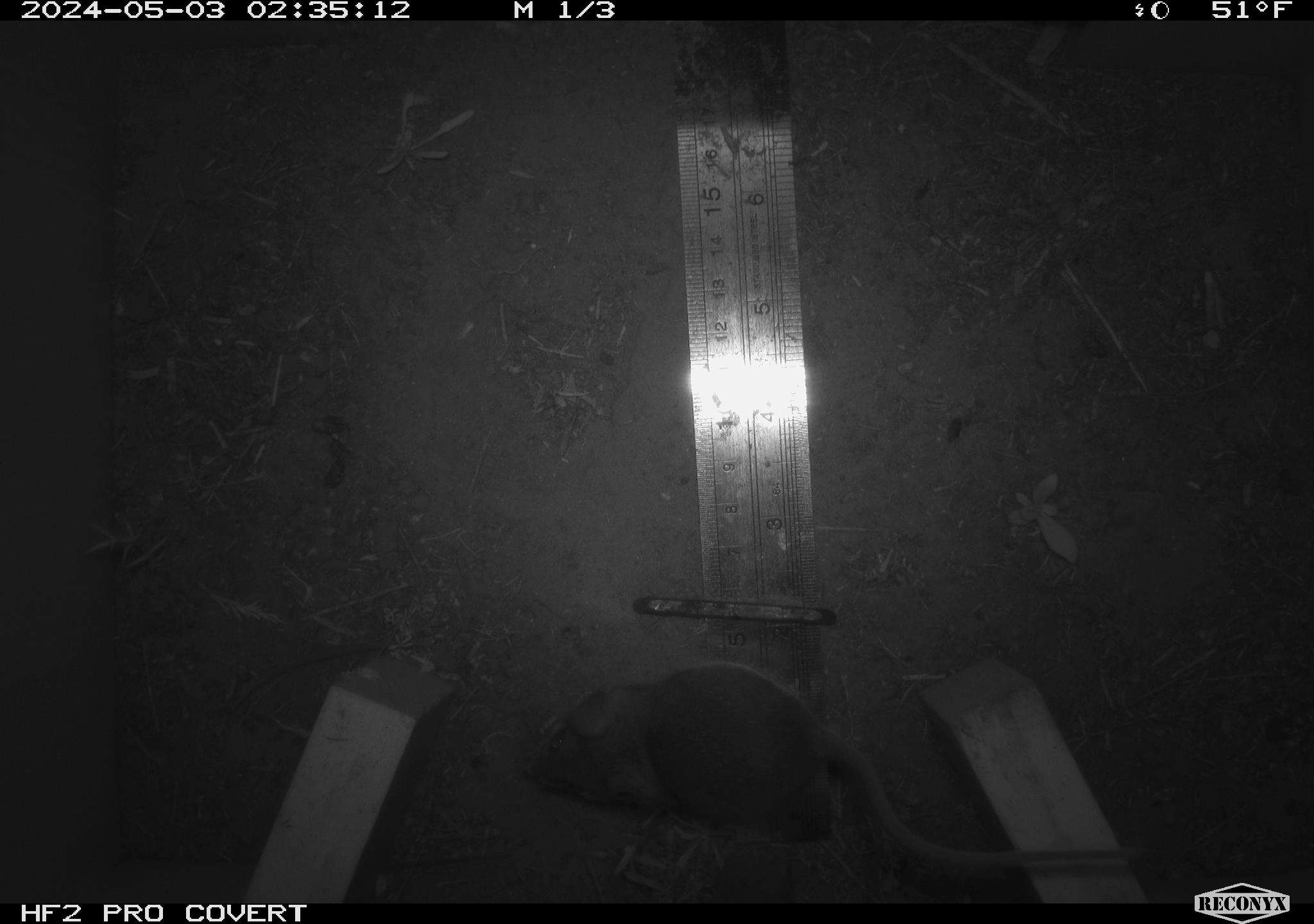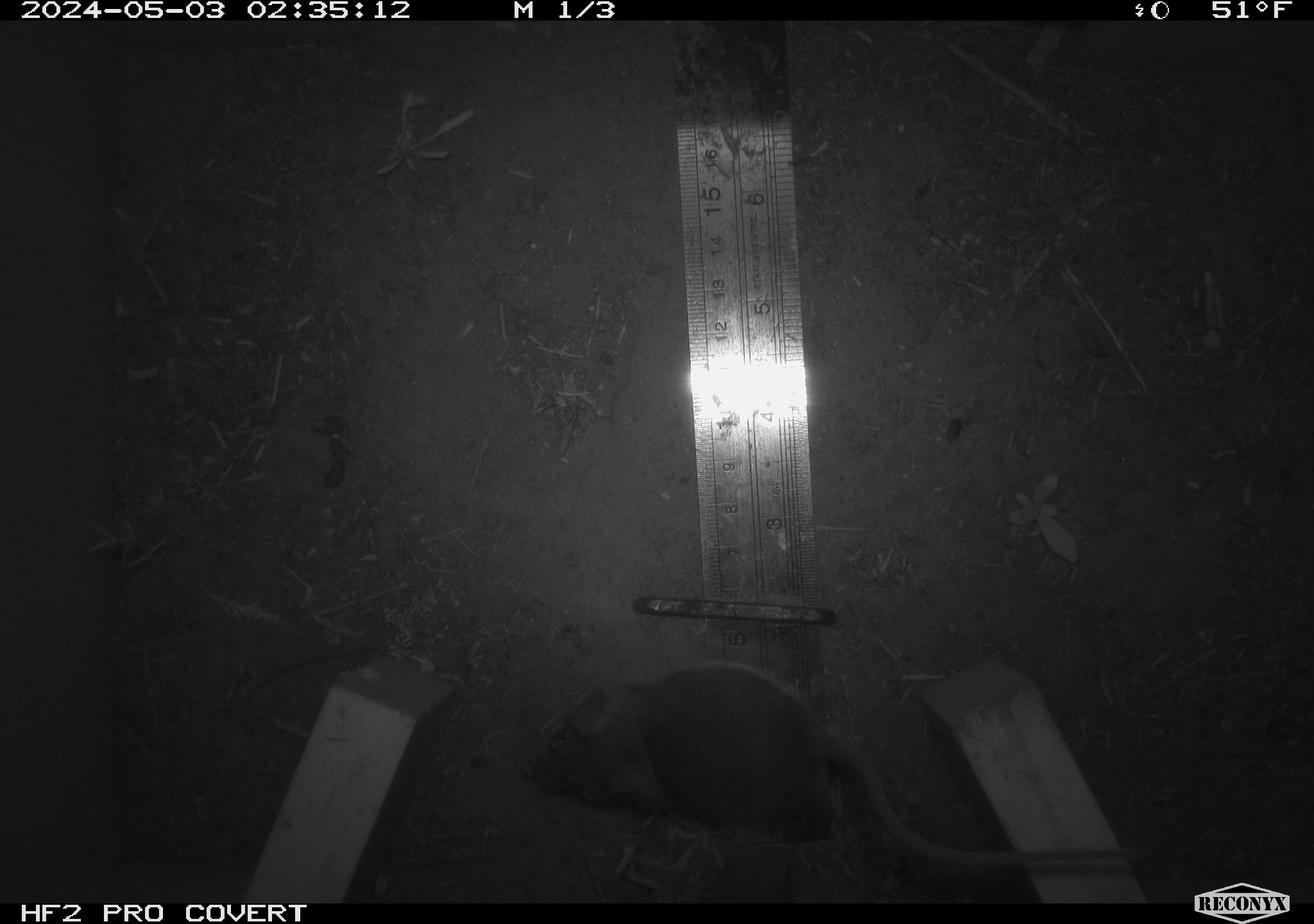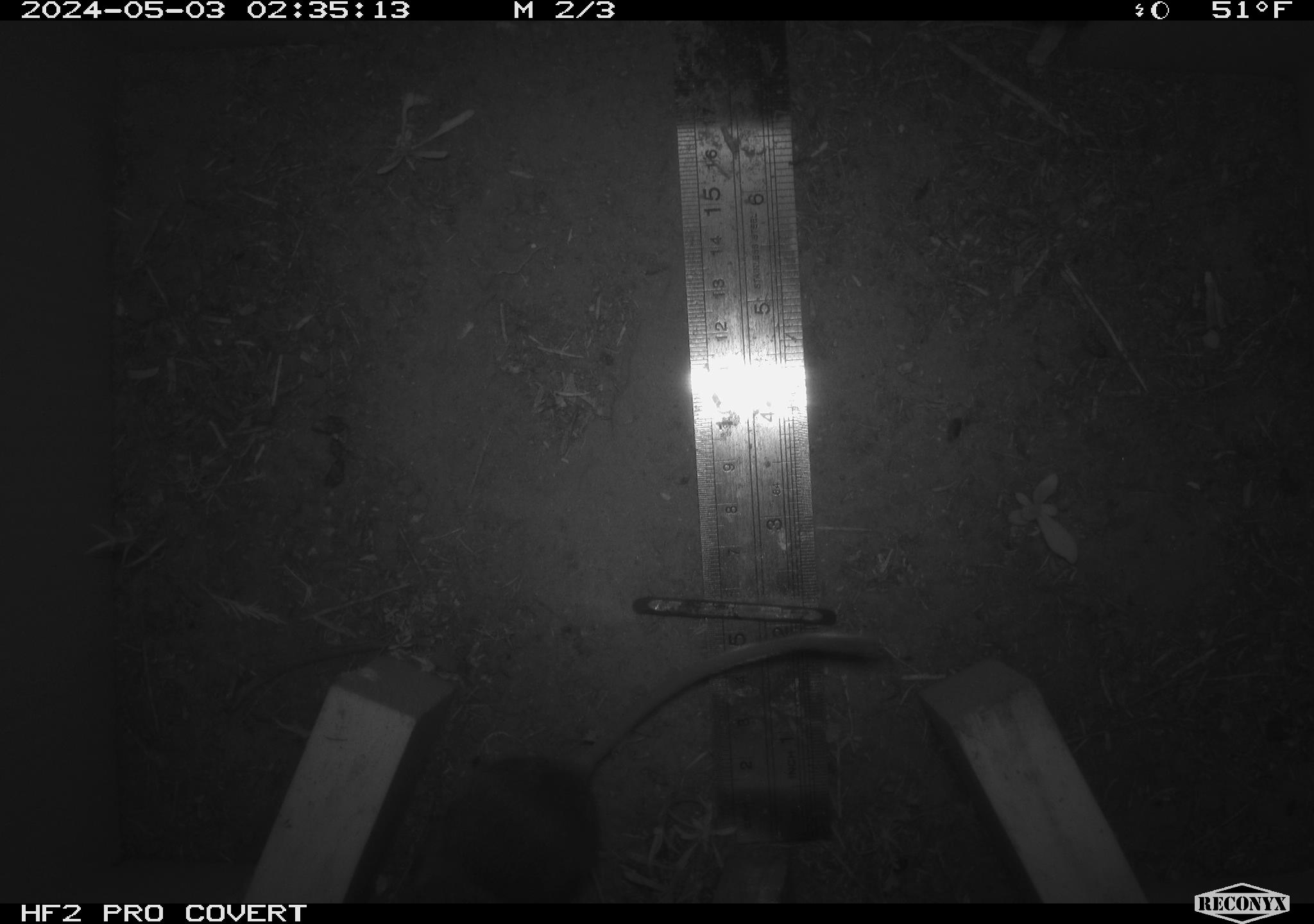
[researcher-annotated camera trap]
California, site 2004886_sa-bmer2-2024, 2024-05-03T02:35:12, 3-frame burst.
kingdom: Animalia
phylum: Chordata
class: Mammalia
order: Rodentia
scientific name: Rodentia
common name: mouse species